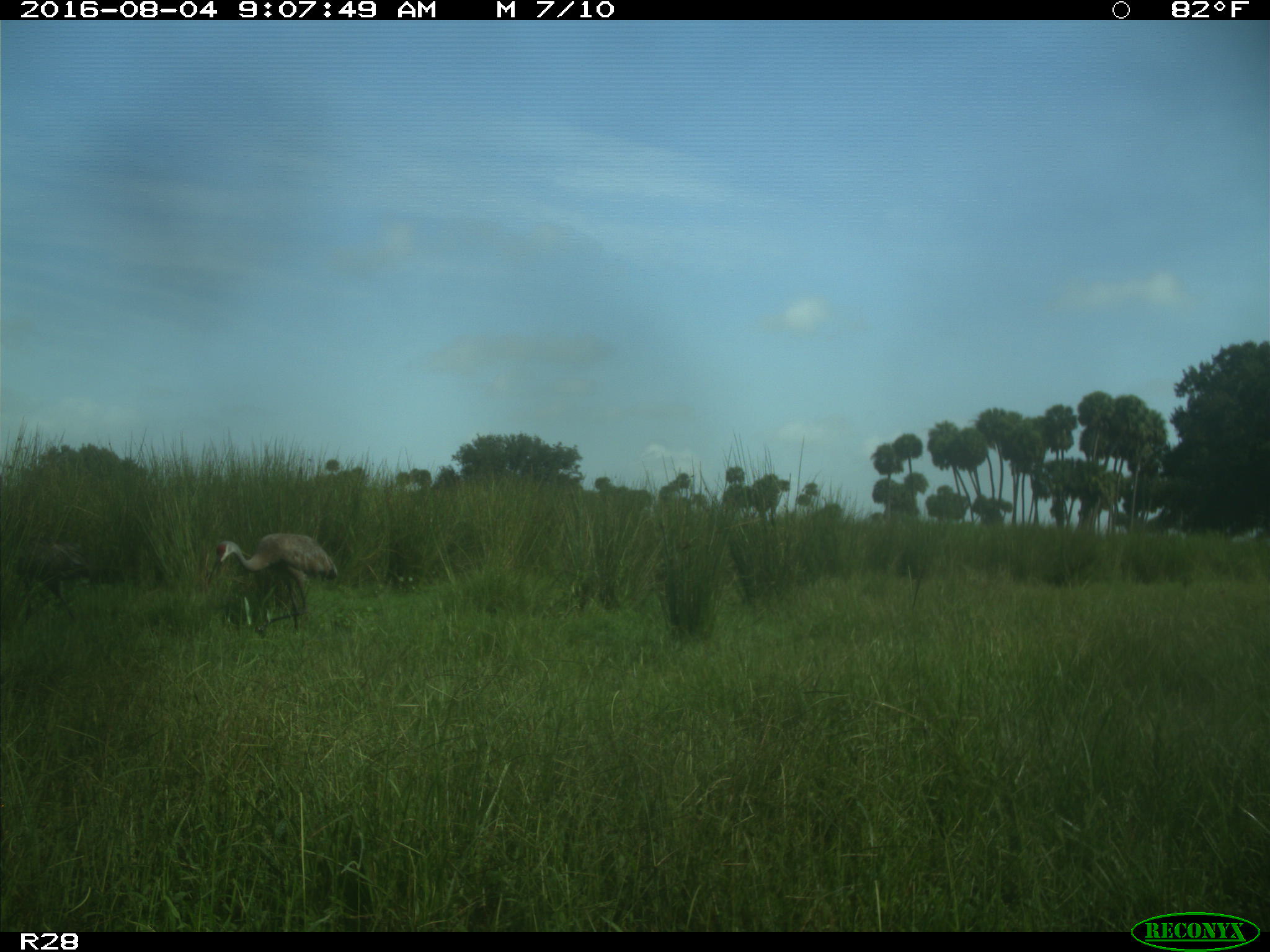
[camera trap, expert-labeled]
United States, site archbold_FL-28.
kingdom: Animalia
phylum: Chordata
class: Aves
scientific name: Aves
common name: birds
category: unidentified bird